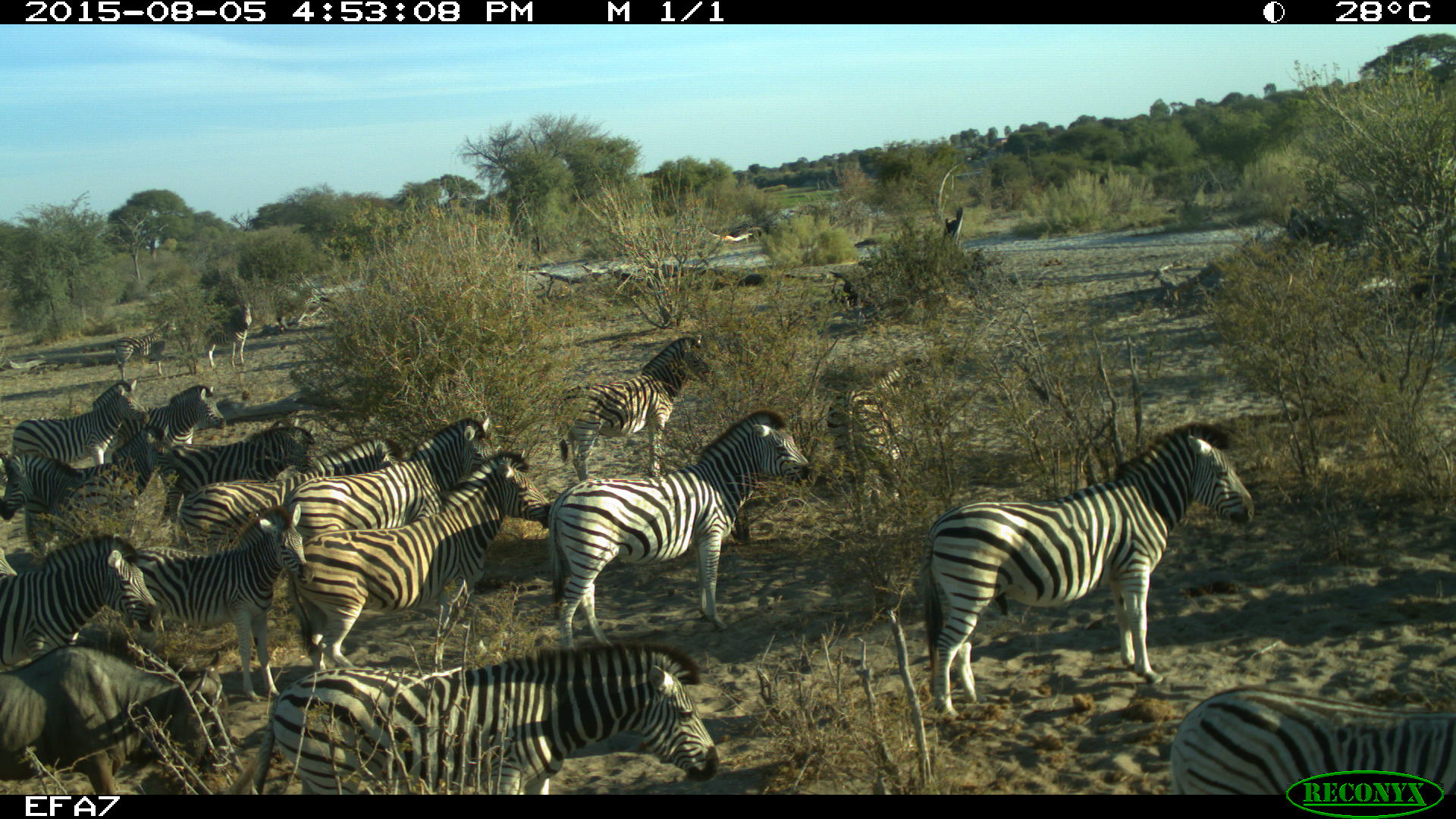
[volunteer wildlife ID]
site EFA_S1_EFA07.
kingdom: Animalia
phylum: Chordata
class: Mammalia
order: Artiodactyla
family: Bovidae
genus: Connochaetes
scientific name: Connochaetes taurinus taurinus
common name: blue wildebeest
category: wildebeestblue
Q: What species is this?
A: Wildebeestblue (blue wildebeest) (Connochaetes taurinus taurinus).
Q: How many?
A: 1.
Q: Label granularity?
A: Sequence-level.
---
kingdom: Animalia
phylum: Chordata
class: Mammalia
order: Perissodactyla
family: Equidae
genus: Equus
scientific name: Equus quagga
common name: plains zebra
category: zebraplains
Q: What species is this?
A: Zebraplains (plains zebra) (Equus quagga).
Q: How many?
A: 11-50.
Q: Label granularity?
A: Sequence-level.